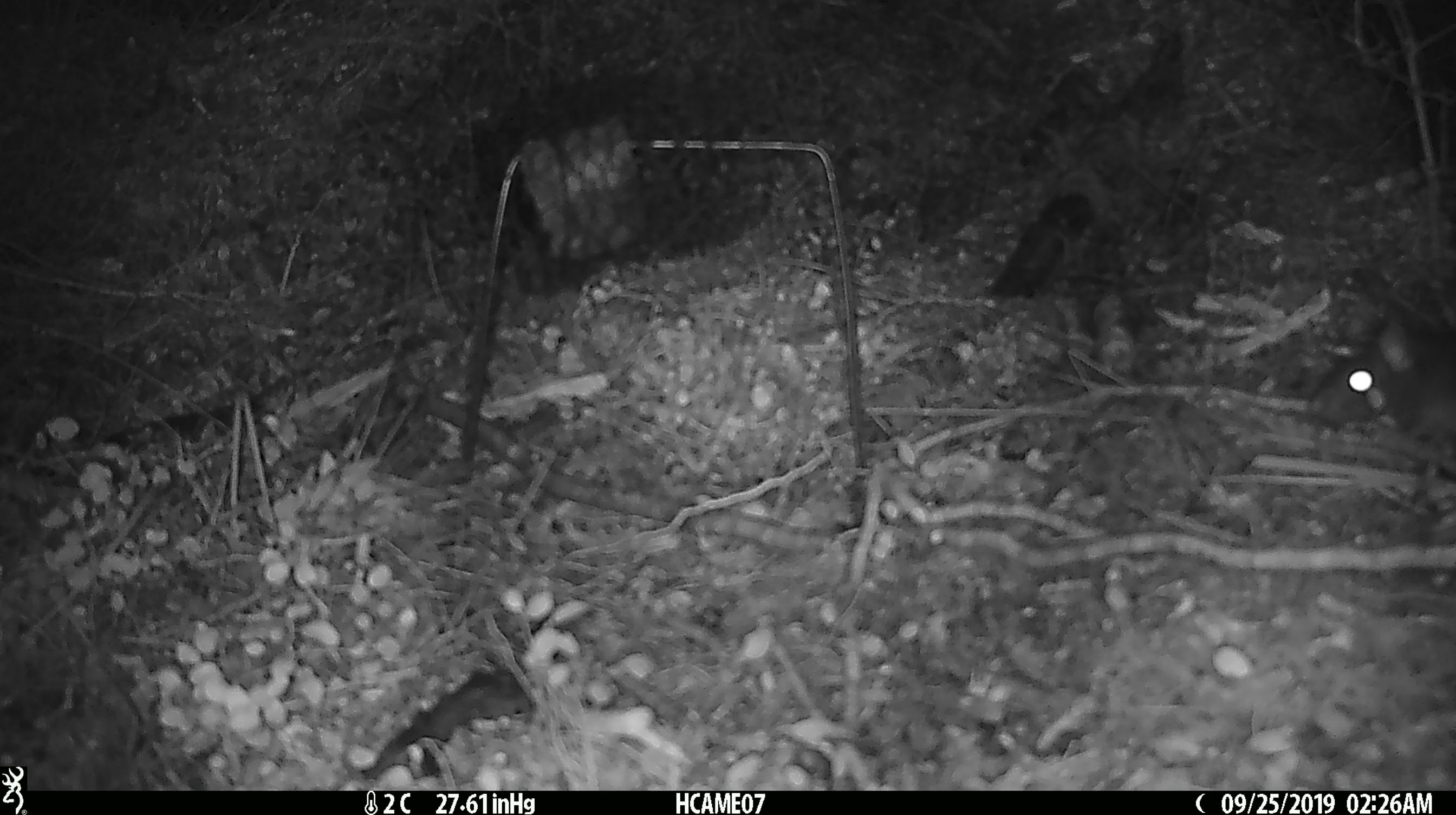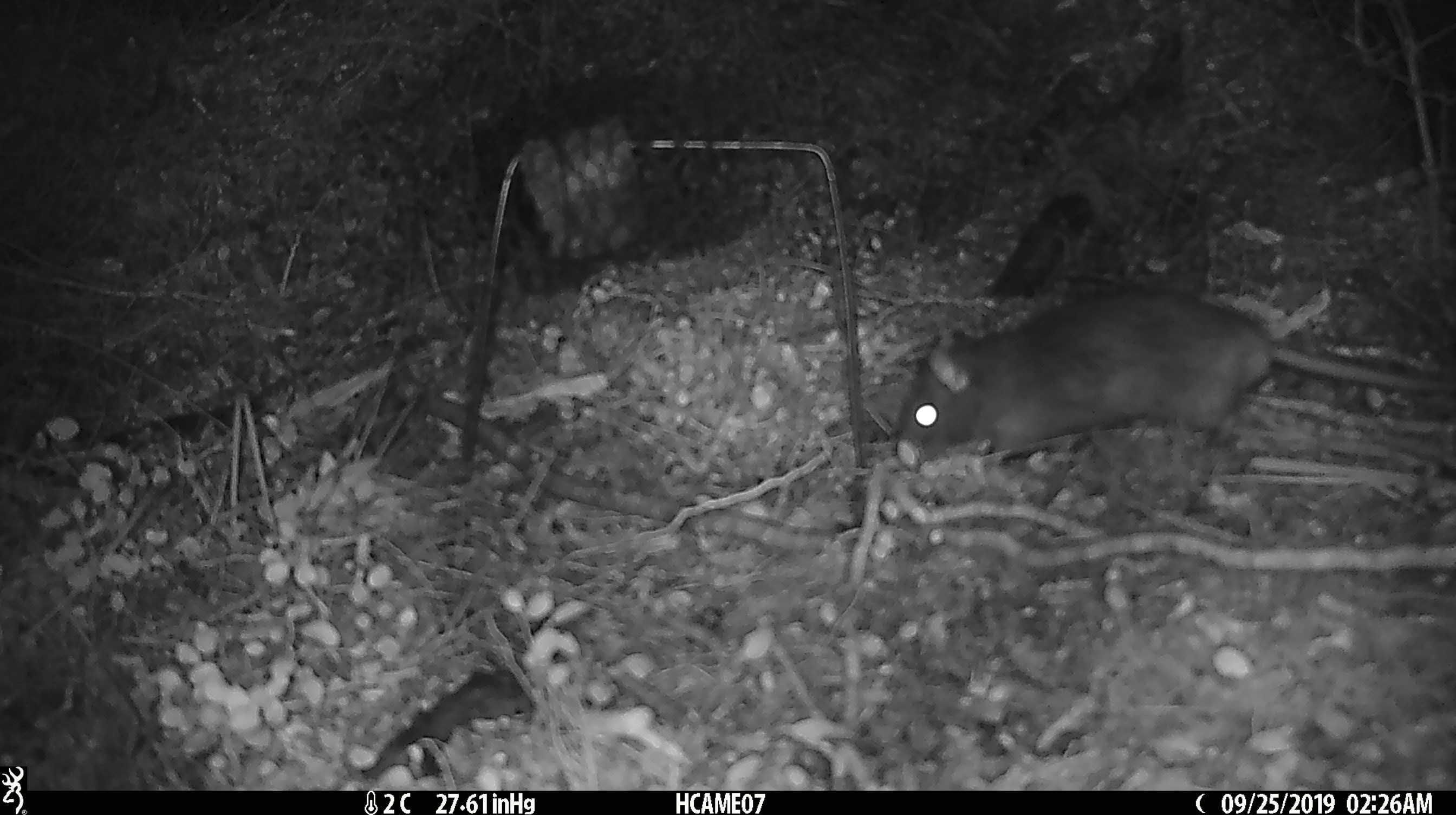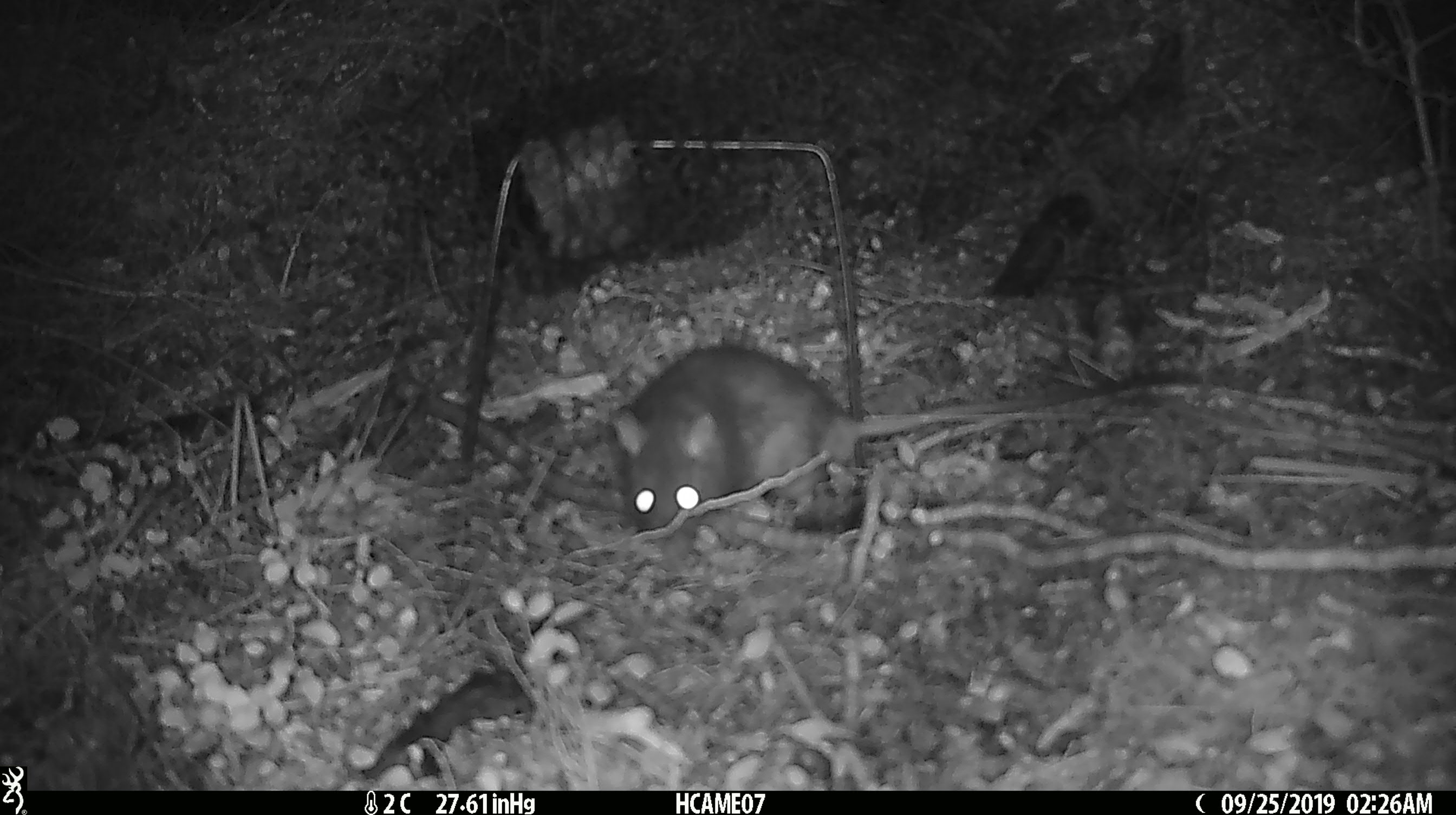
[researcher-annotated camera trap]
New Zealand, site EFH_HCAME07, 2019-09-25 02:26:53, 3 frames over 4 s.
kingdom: Animalia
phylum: Chordata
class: Mammalia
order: Rodentia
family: Muridae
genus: Rattus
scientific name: Rattus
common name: rat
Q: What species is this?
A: Rat (Rattus).